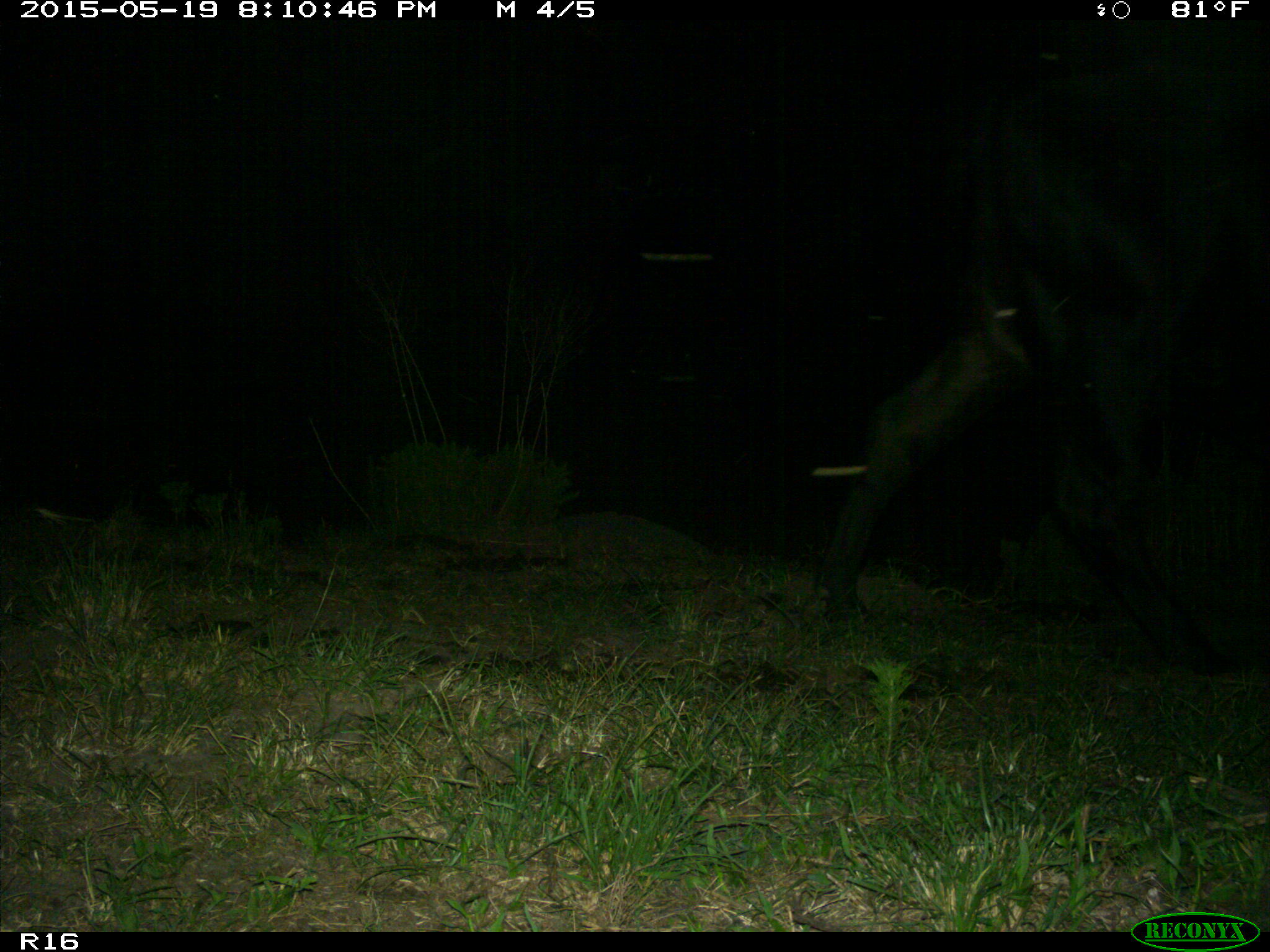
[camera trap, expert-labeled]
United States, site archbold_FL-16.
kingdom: Animalia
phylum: Chordata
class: Mammalia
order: Artiodactyla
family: Bovidae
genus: Bos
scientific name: Bos taurus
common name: domestic cow